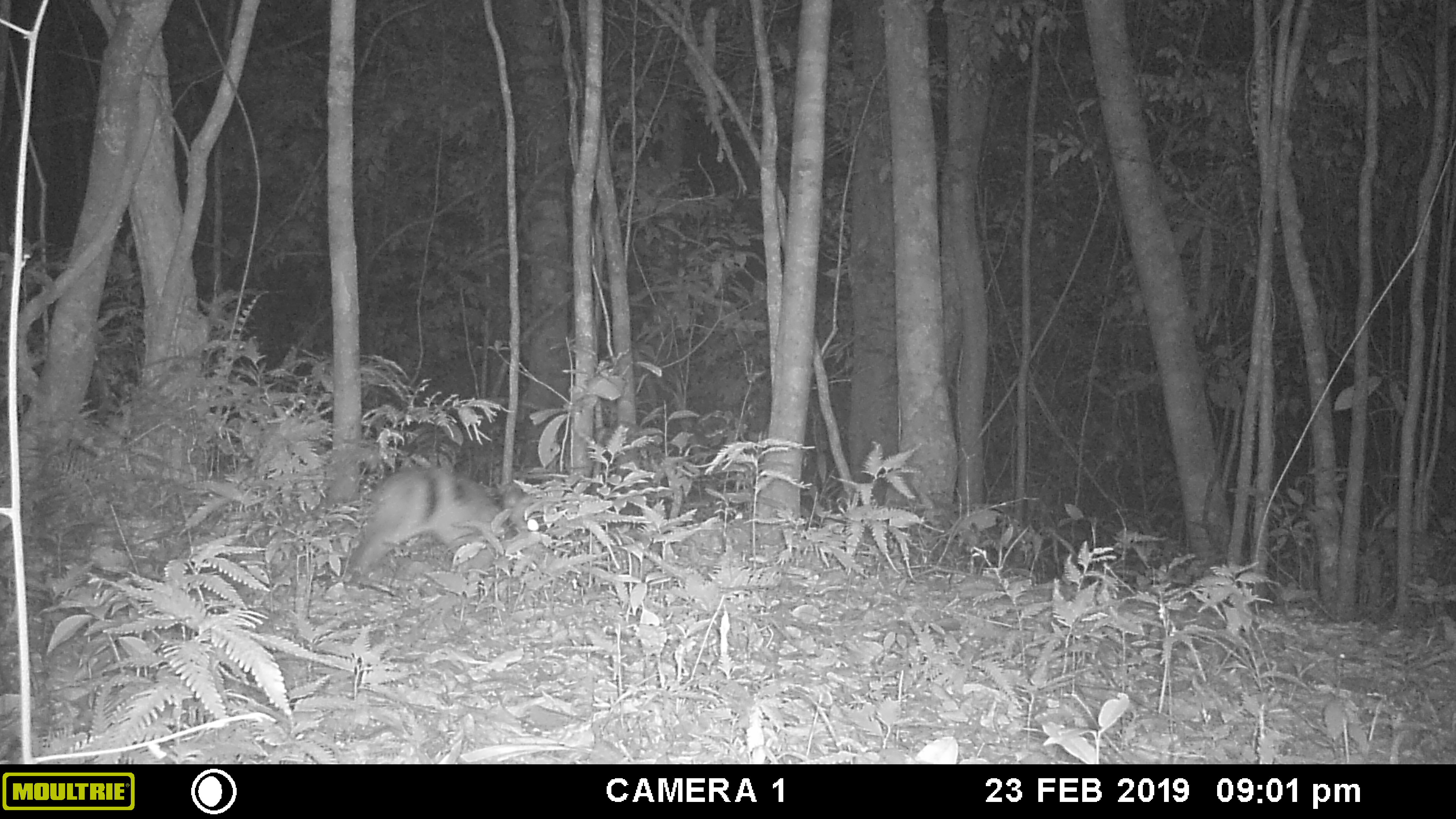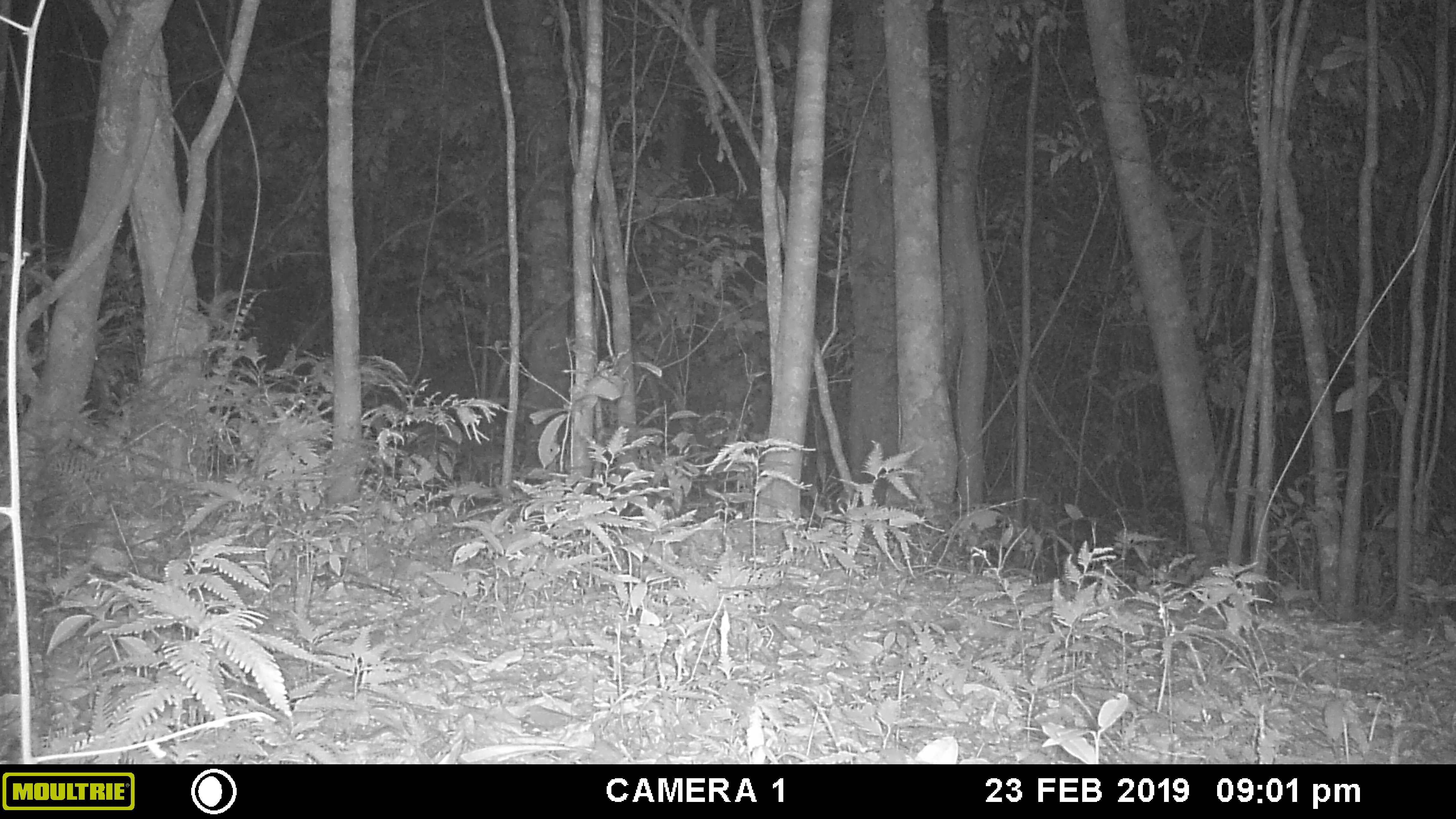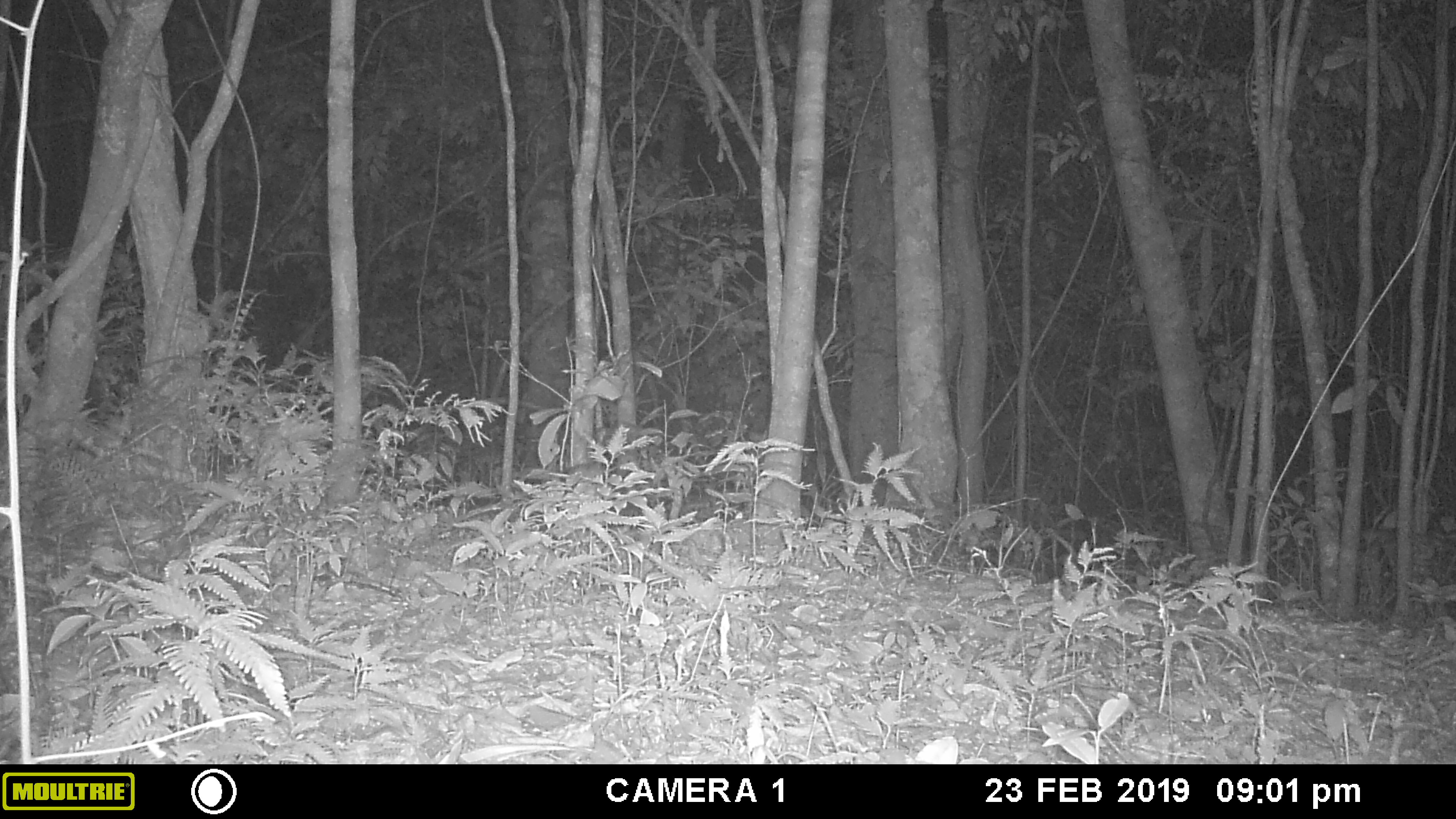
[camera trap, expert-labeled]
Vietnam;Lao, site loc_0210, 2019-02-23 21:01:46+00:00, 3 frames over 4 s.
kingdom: Animalia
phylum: Chordata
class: Mammalia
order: Lagomorpha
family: Leporidae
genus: Nesolagus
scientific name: Nesolagus timminsi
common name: annamite striped rabbit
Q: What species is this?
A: Annamite striped rabbit (Nesolagus timminsi).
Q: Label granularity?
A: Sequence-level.